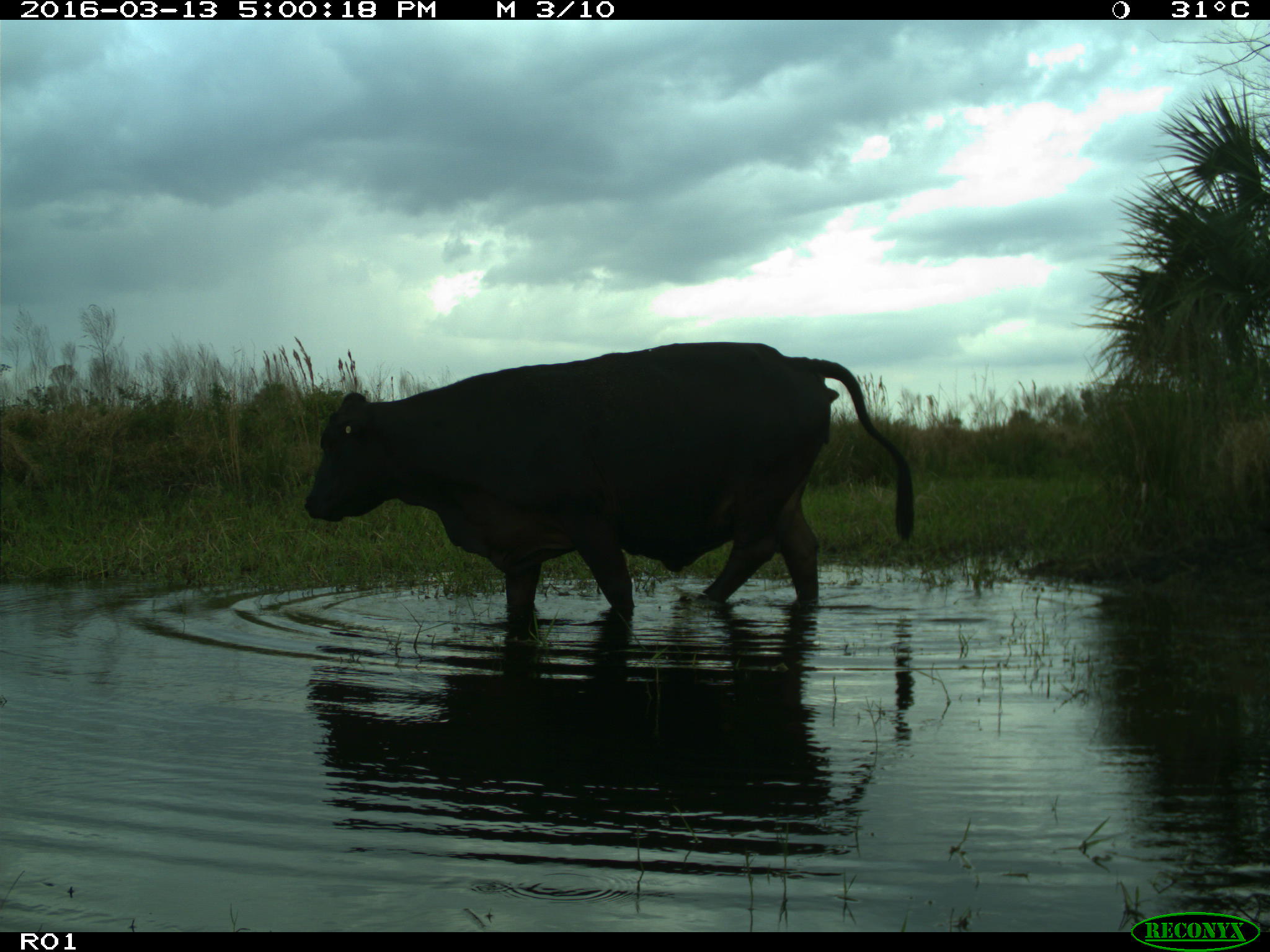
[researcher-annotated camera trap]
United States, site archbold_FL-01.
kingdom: Animalia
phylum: Chordata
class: Mammalia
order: Artiodactyla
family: Bovidae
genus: Bos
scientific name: Bos taurus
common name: domestic cow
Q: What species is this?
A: Bos taurus (domestic cow).